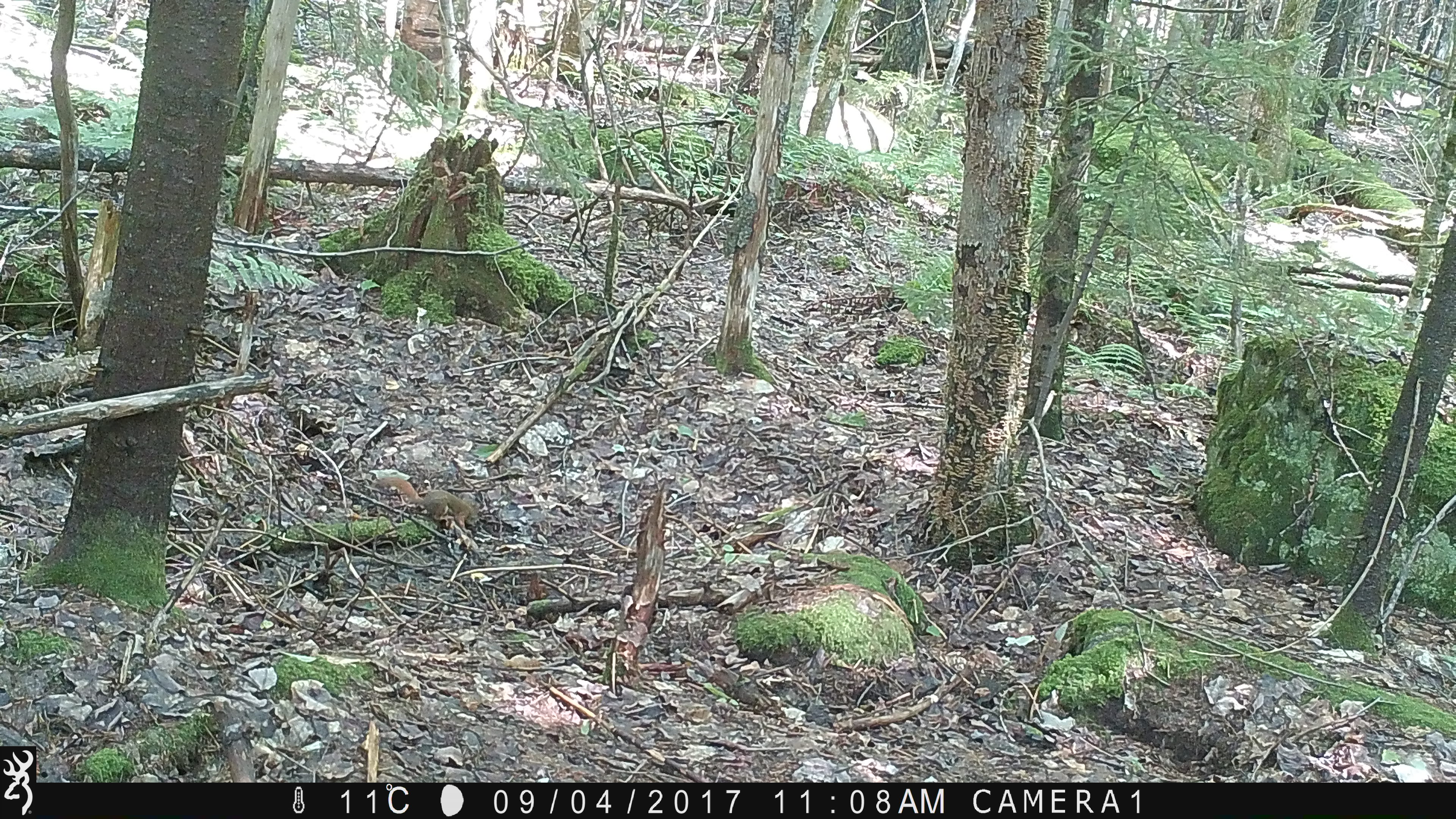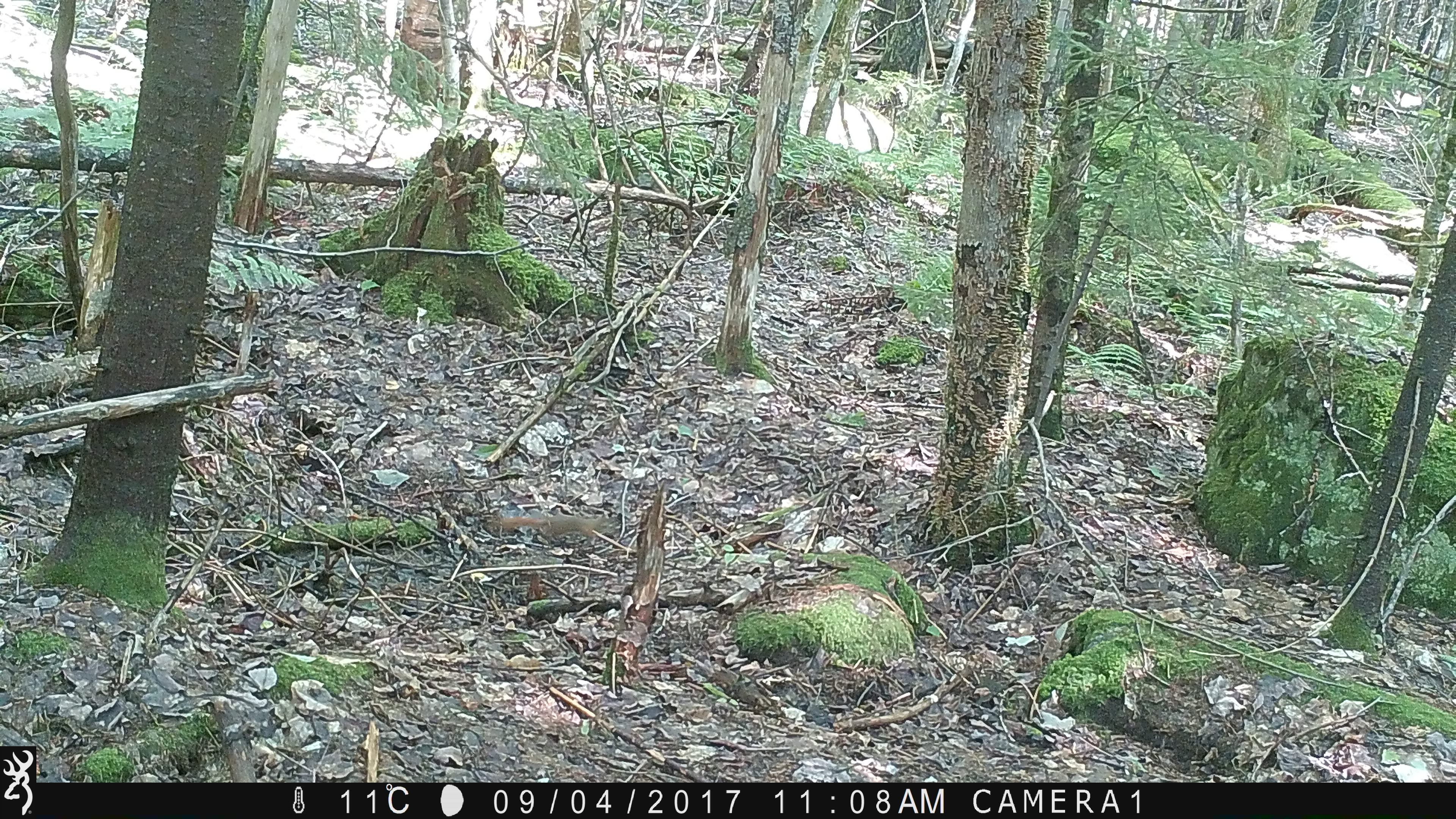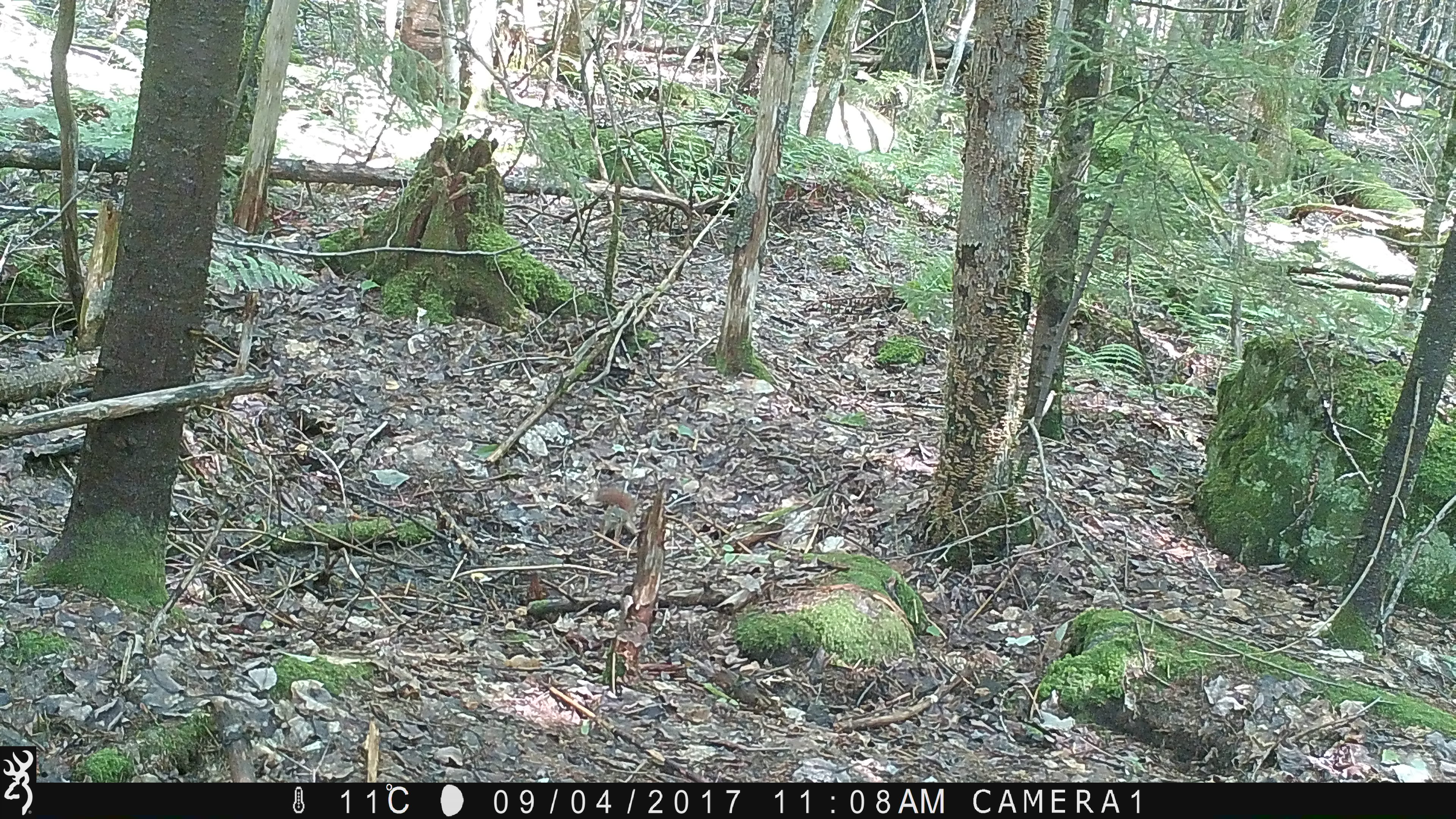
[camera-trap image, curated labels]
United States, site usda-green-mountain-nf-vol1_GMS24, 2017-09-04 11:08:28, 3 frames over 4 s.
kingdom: Animalia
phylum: Chordata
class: Mammalia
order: Rodentia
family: Sciuridae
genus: Tamiasciurus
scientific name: Tamiasciurus hudsonicus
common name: red squirrel